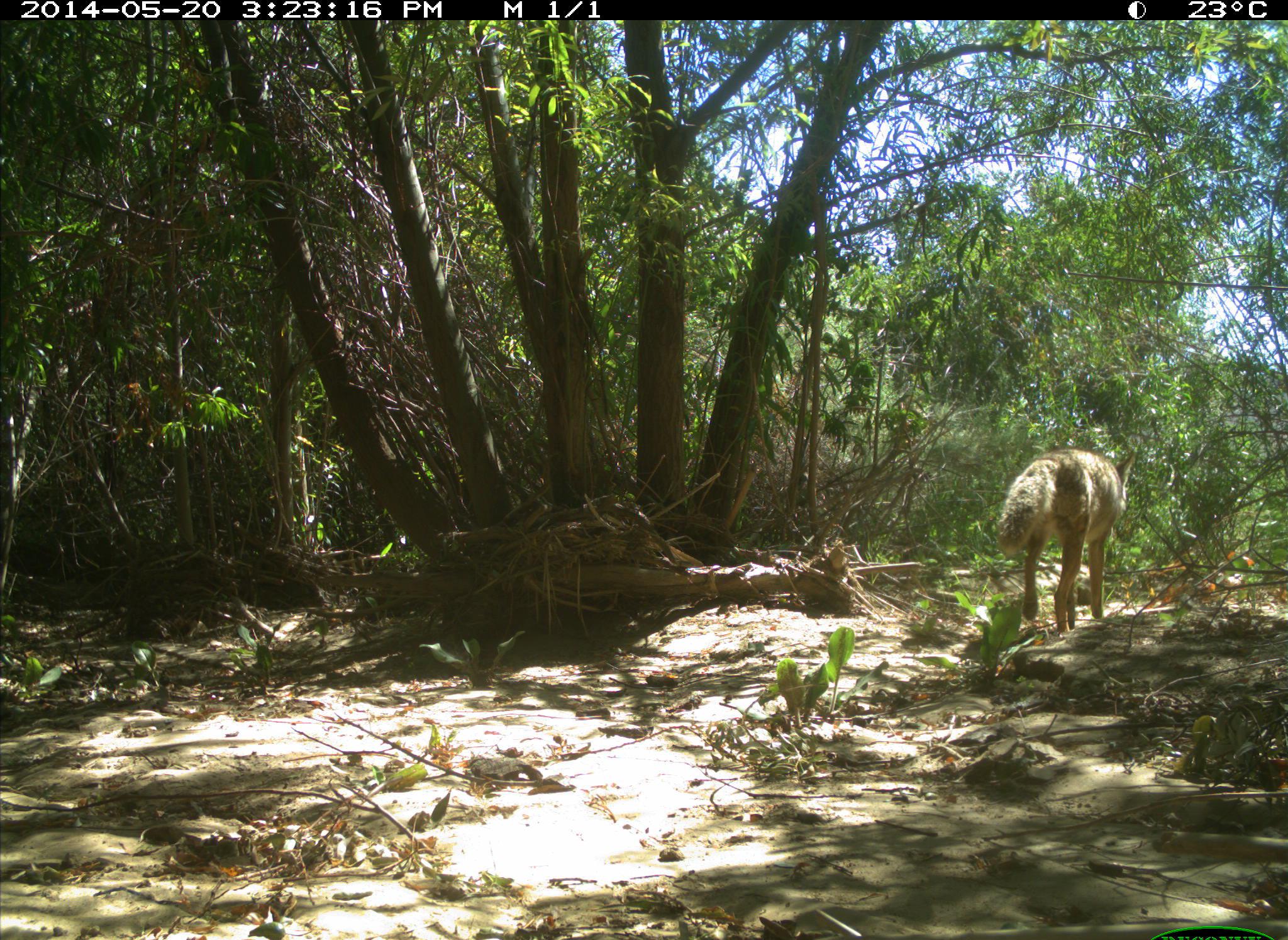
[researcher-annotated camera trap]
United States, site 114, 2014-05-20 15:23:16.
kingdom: Animalia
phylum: Chordata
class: Mammalia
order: Carnivora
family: Canidae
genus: Canis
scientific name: Canis latrans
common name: coyote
Coyote (Canis latrans).